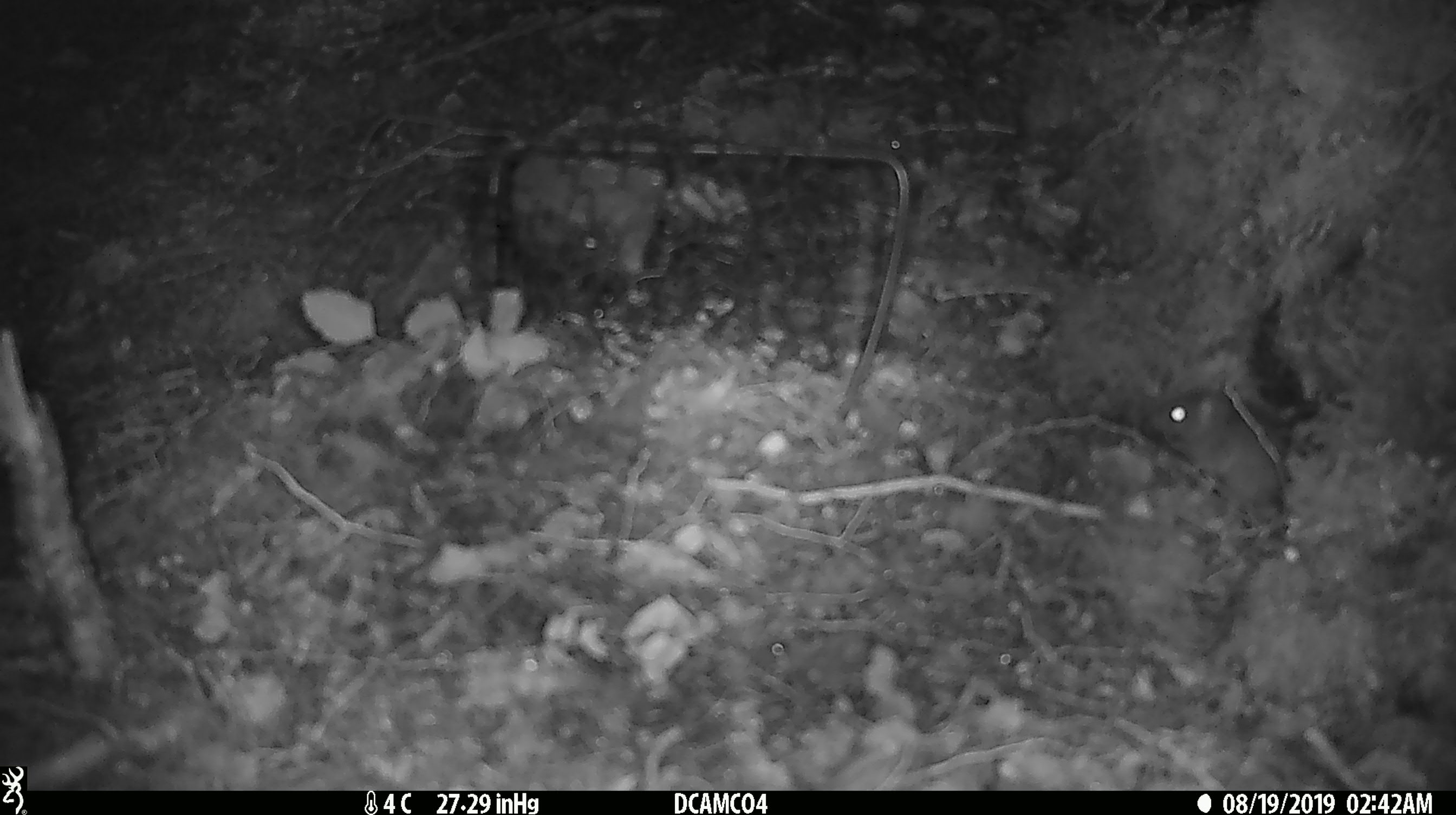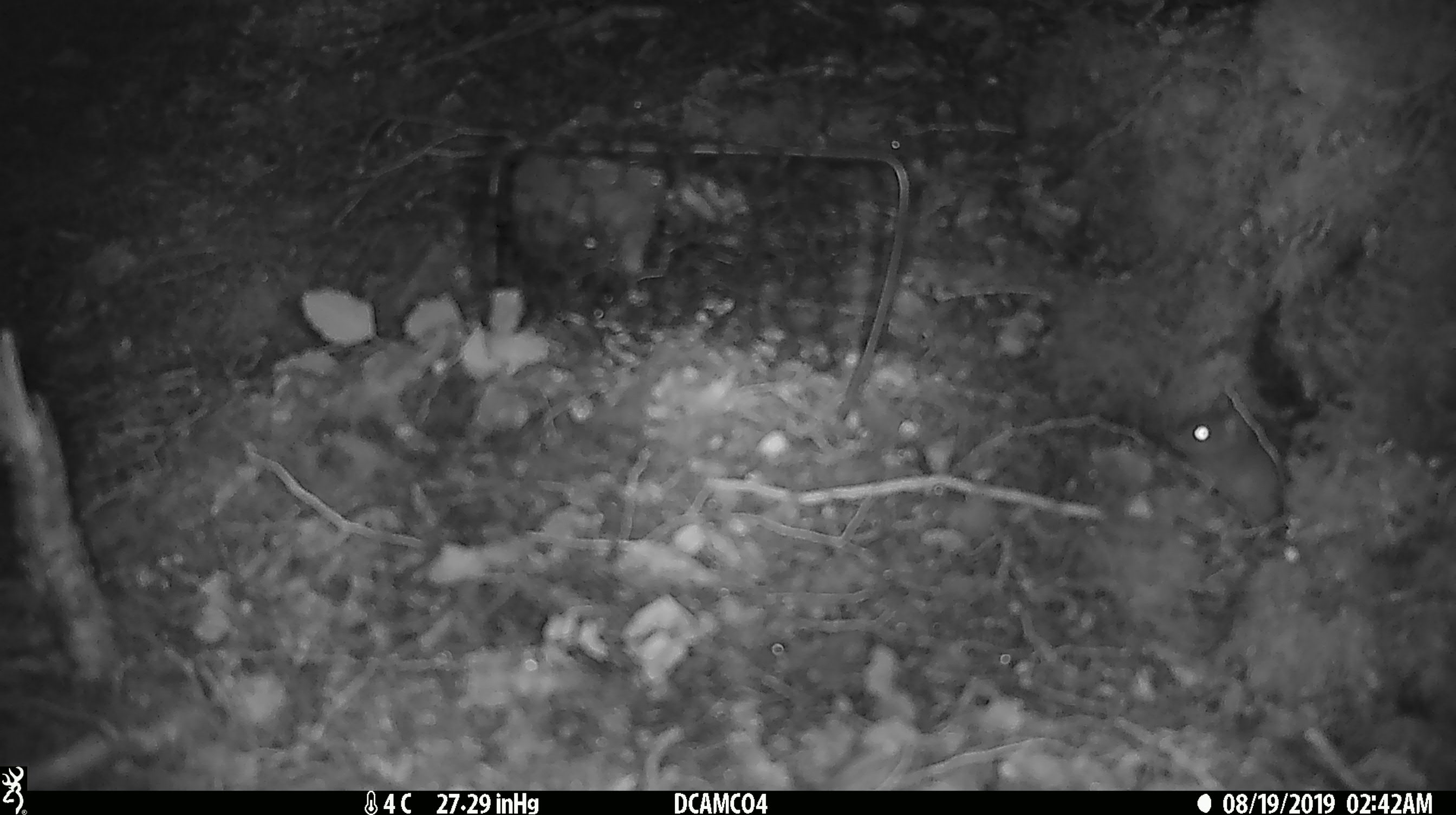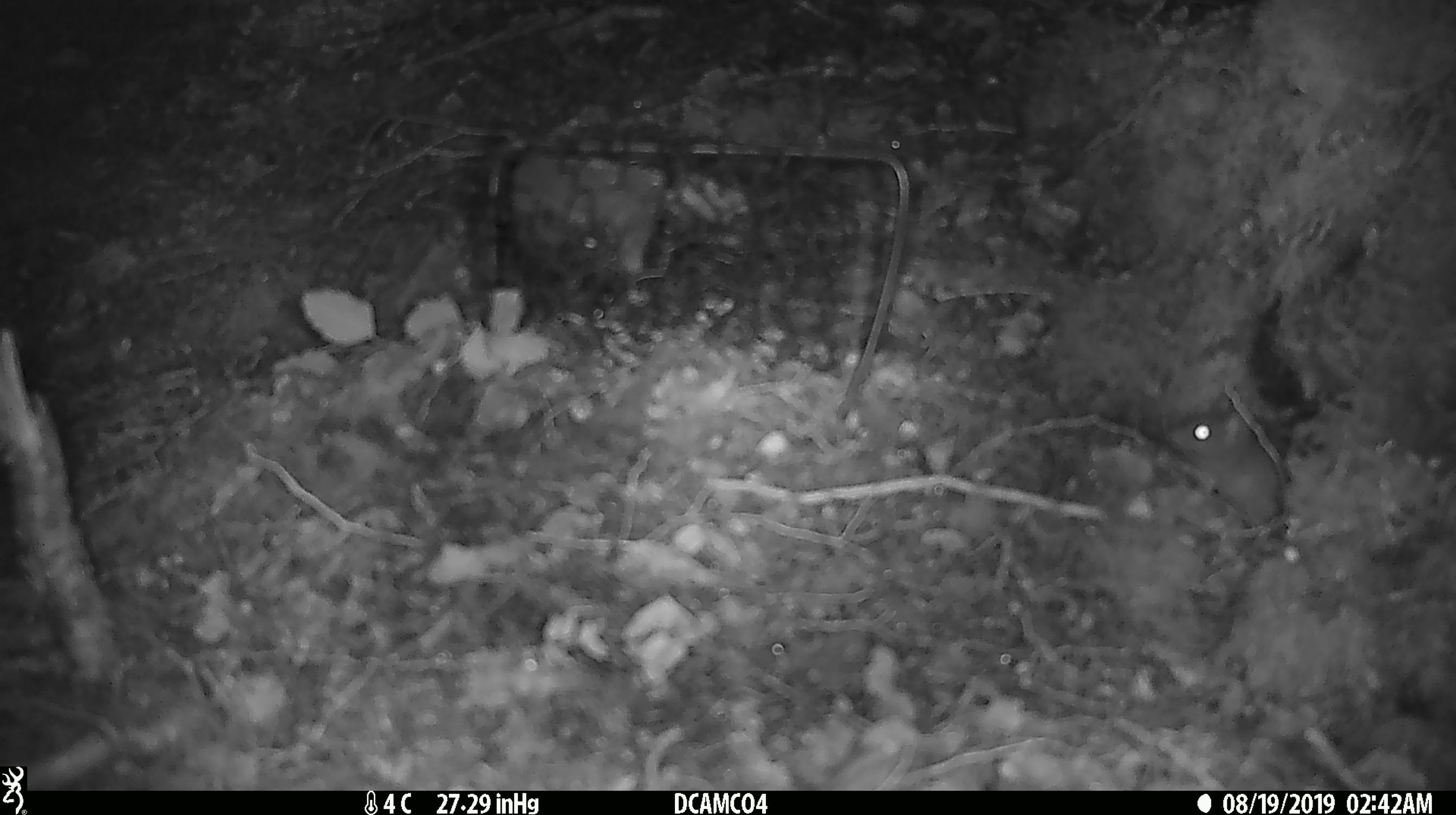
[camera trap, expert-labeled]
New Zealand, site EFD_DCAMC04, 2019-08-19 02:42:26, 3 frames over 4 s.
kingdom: Animalia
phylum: Chordata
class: Mammalia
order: Rodentia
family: Muridae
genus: Mus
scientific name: Mus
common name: mouse